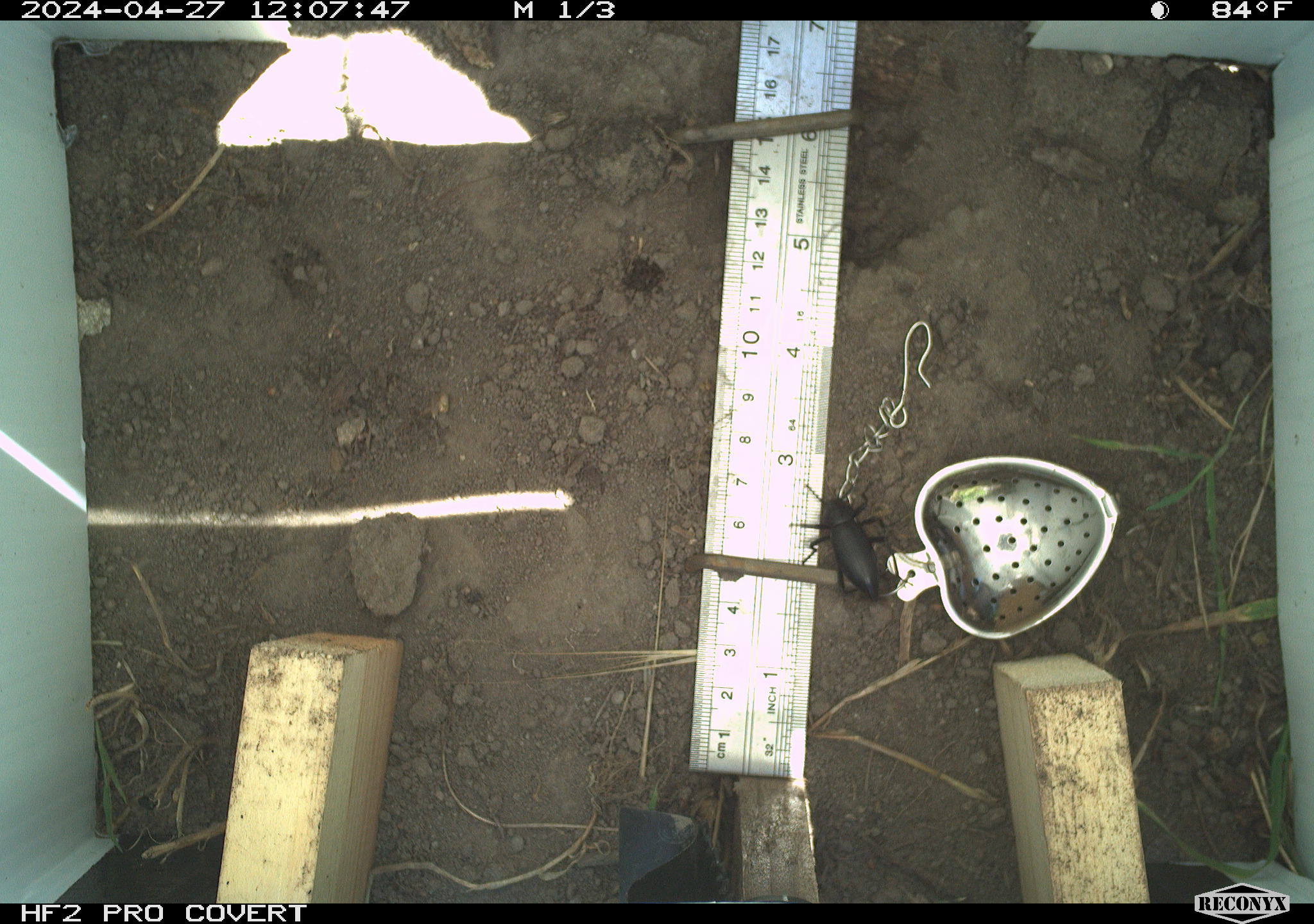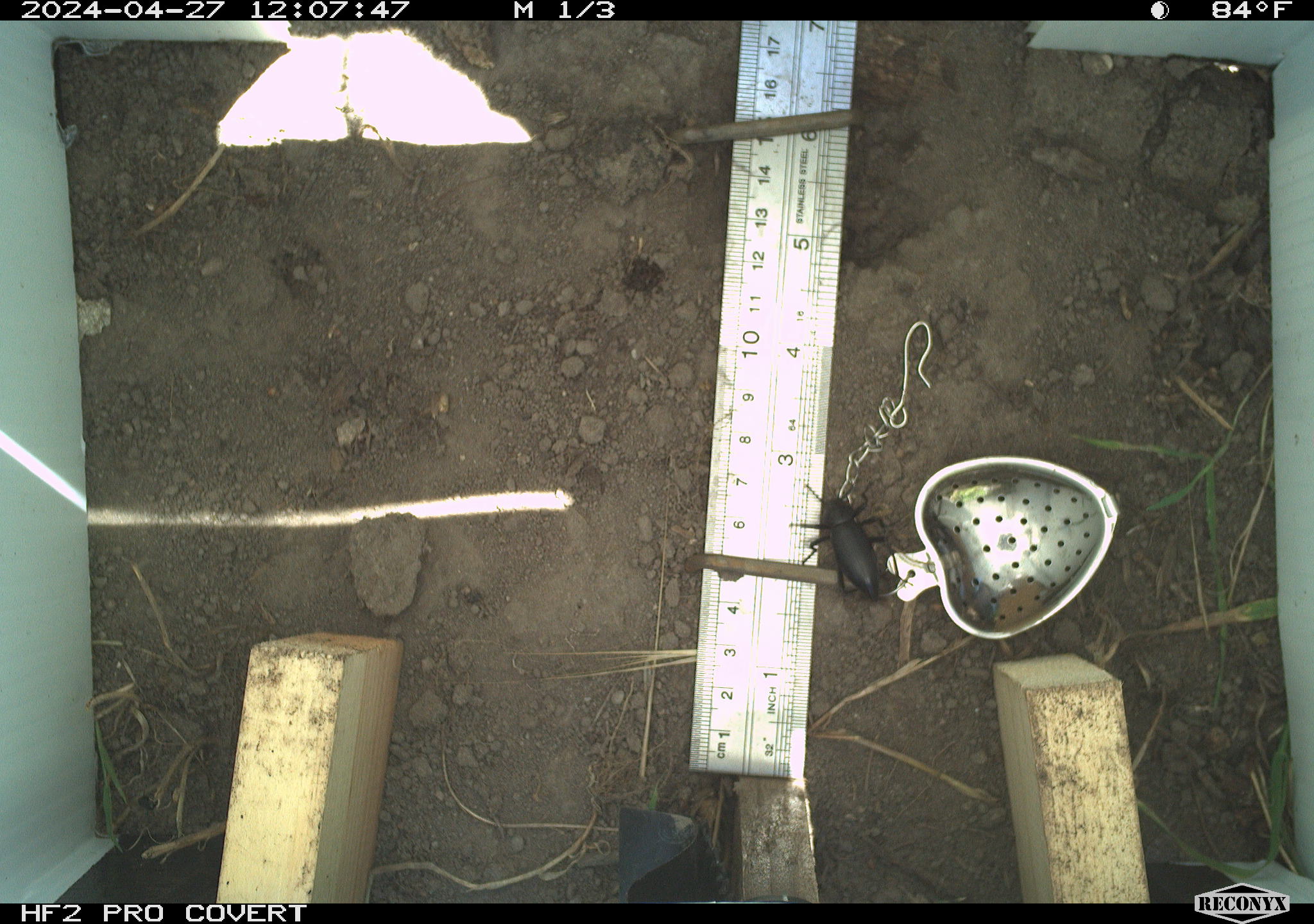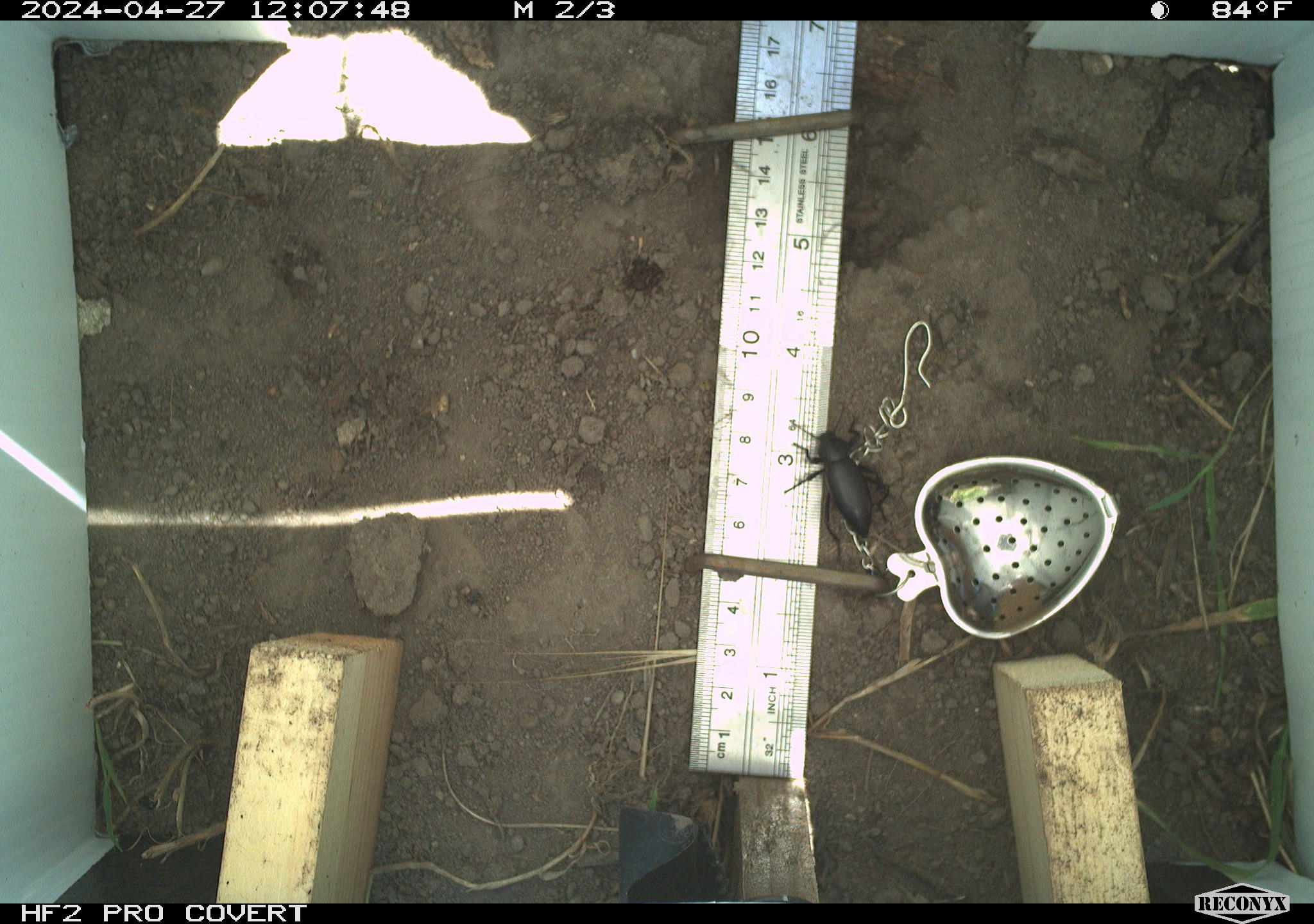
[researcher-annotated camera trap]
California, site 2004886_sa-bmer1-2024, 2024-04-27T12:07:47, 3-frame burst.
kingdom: Animalia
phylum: Arthropoda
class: Insecta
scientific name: Insecta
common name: insect